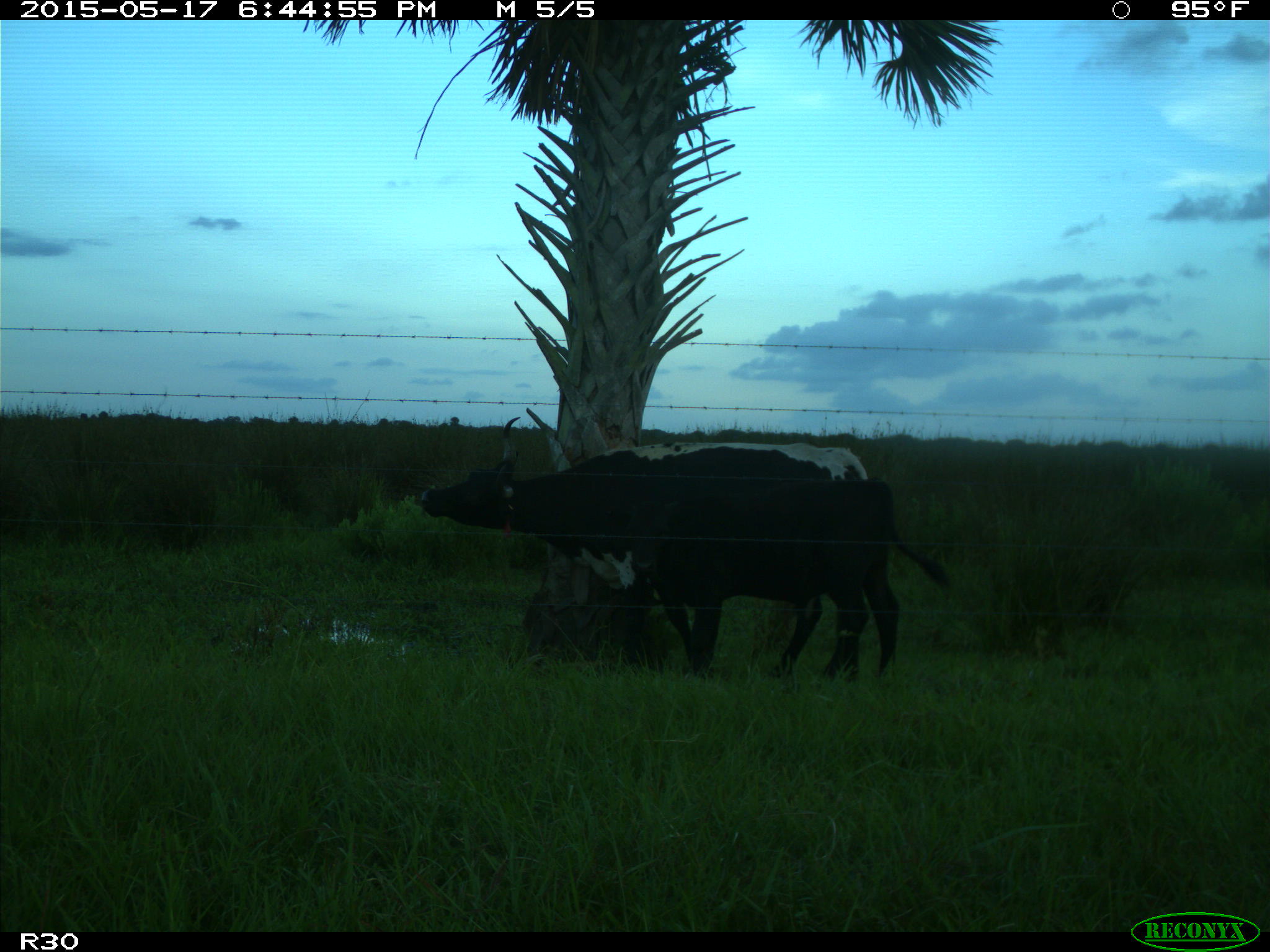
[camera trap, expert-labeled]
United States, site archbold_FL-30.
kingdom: Animalia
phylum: Chordata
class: Mammalia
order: Artiodactyla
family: Bovidae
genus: Bos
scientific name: Bos taurus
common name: domestic cow